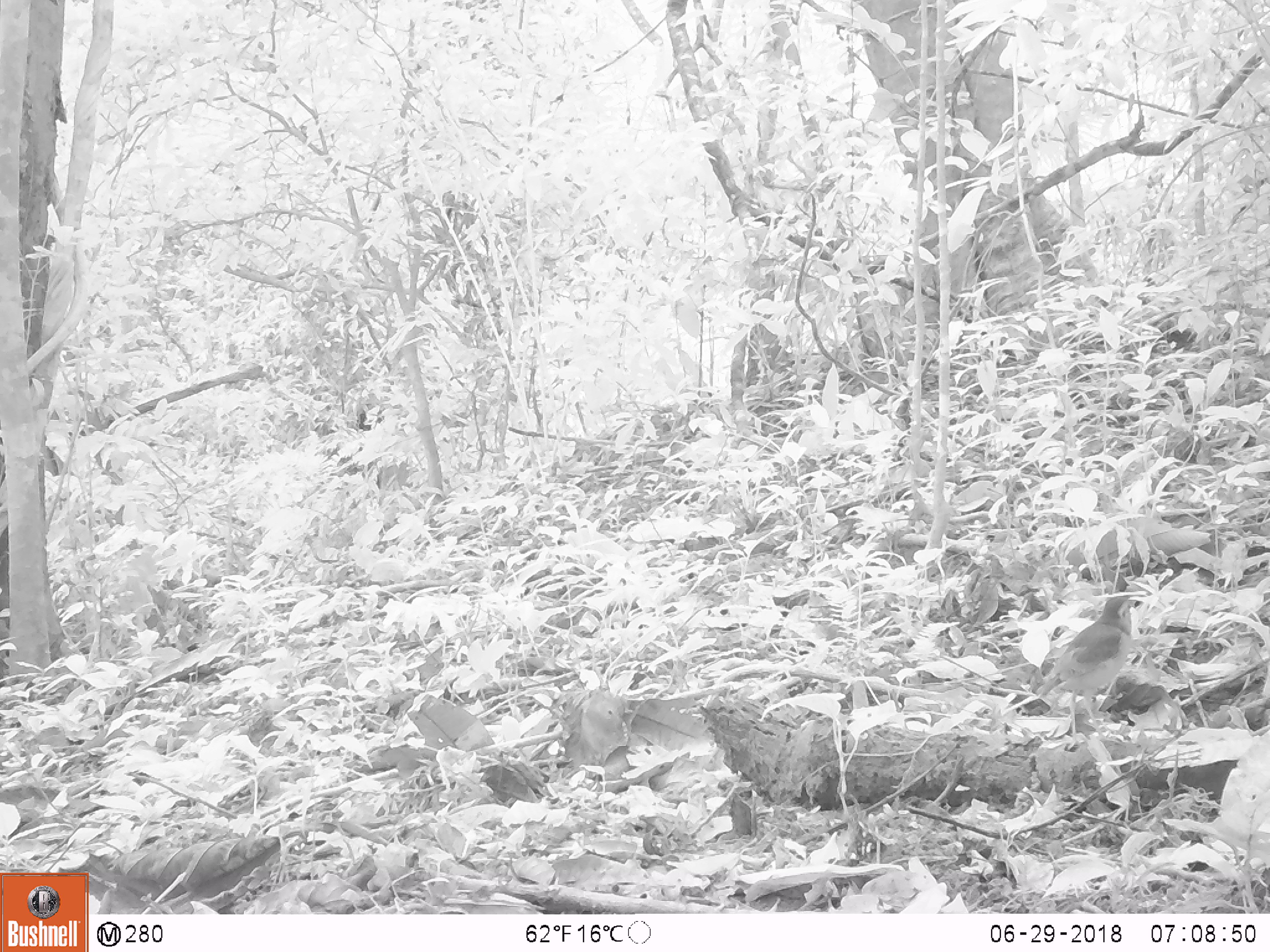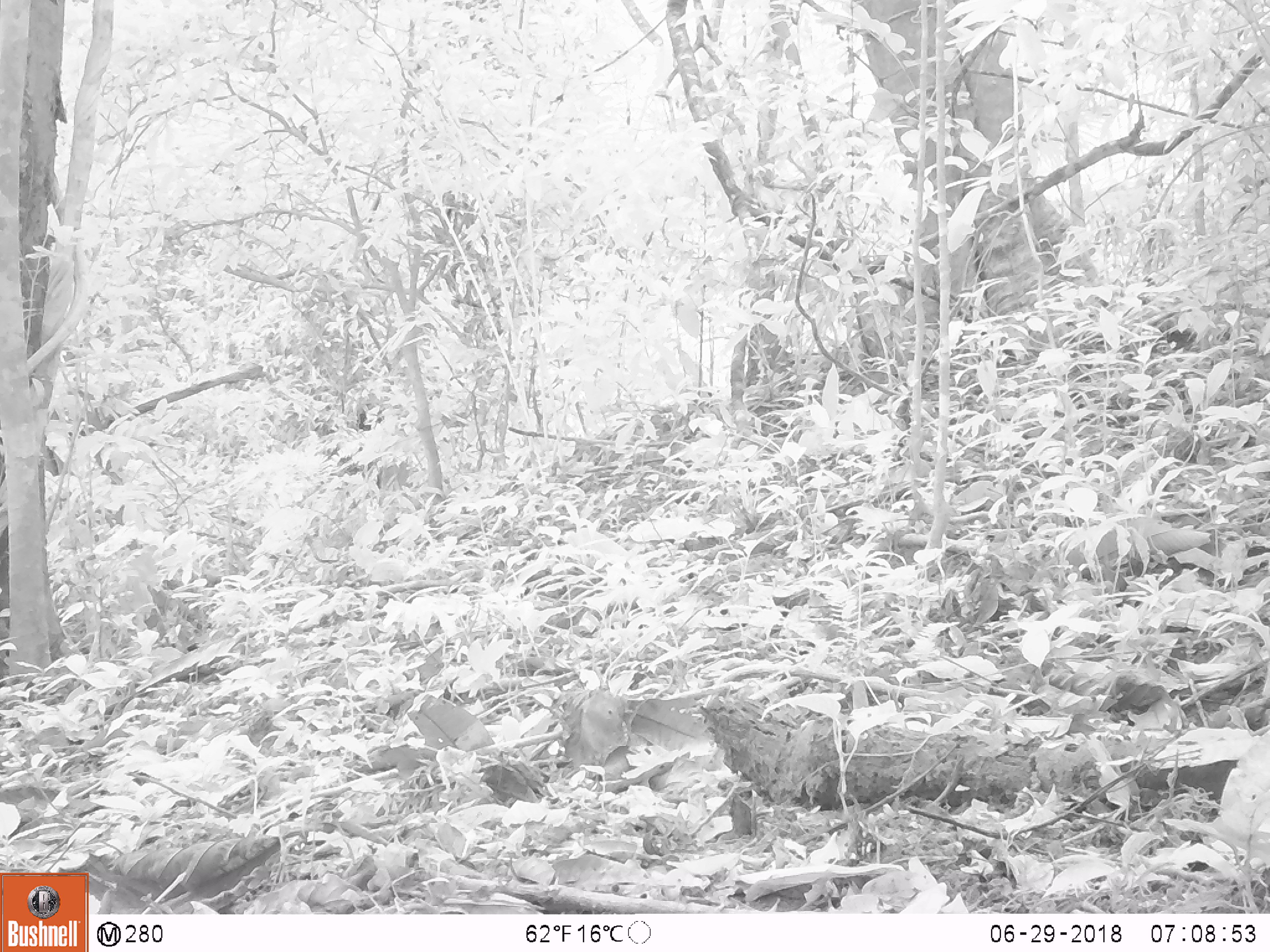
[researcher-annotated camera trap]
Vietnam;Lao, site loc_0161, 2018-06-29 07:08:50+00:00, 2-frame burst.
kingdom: Animalia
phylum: Chordata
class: Aves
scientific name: Aves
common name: bird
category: unidentified bird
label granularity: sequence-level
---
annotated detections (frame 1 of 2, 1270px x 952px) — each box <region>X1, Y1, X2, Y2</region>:
unidentified bird: <region>1039, 596, 1137, 750</region>